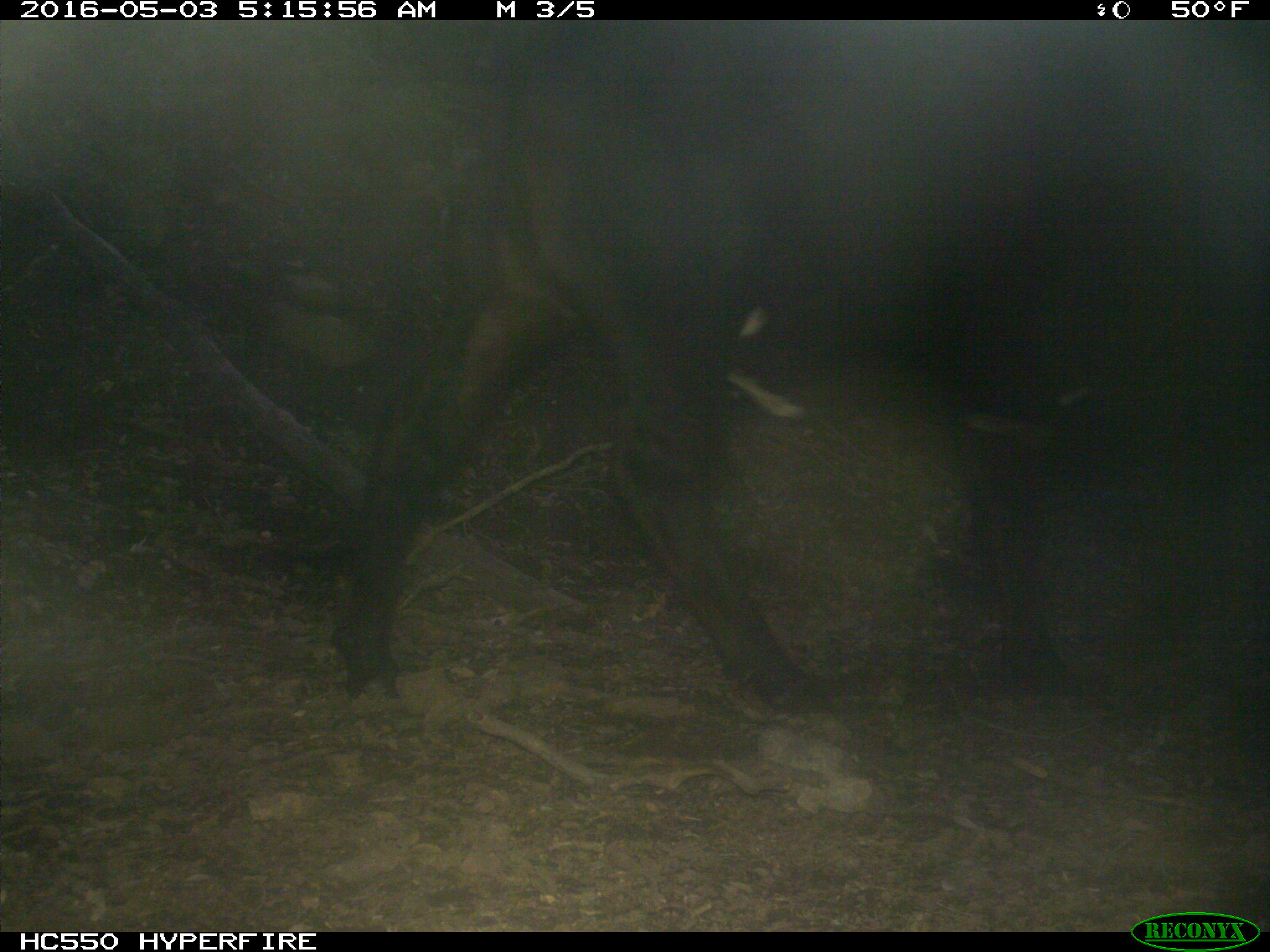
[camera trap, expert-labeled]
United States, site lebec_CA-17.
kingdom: Animalia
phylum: Chordata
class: Mammalia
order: Artiodactyla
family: Bovidae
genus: Bos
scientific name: Bos taurus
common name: domestic cow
Bos taurus (domestic cow).